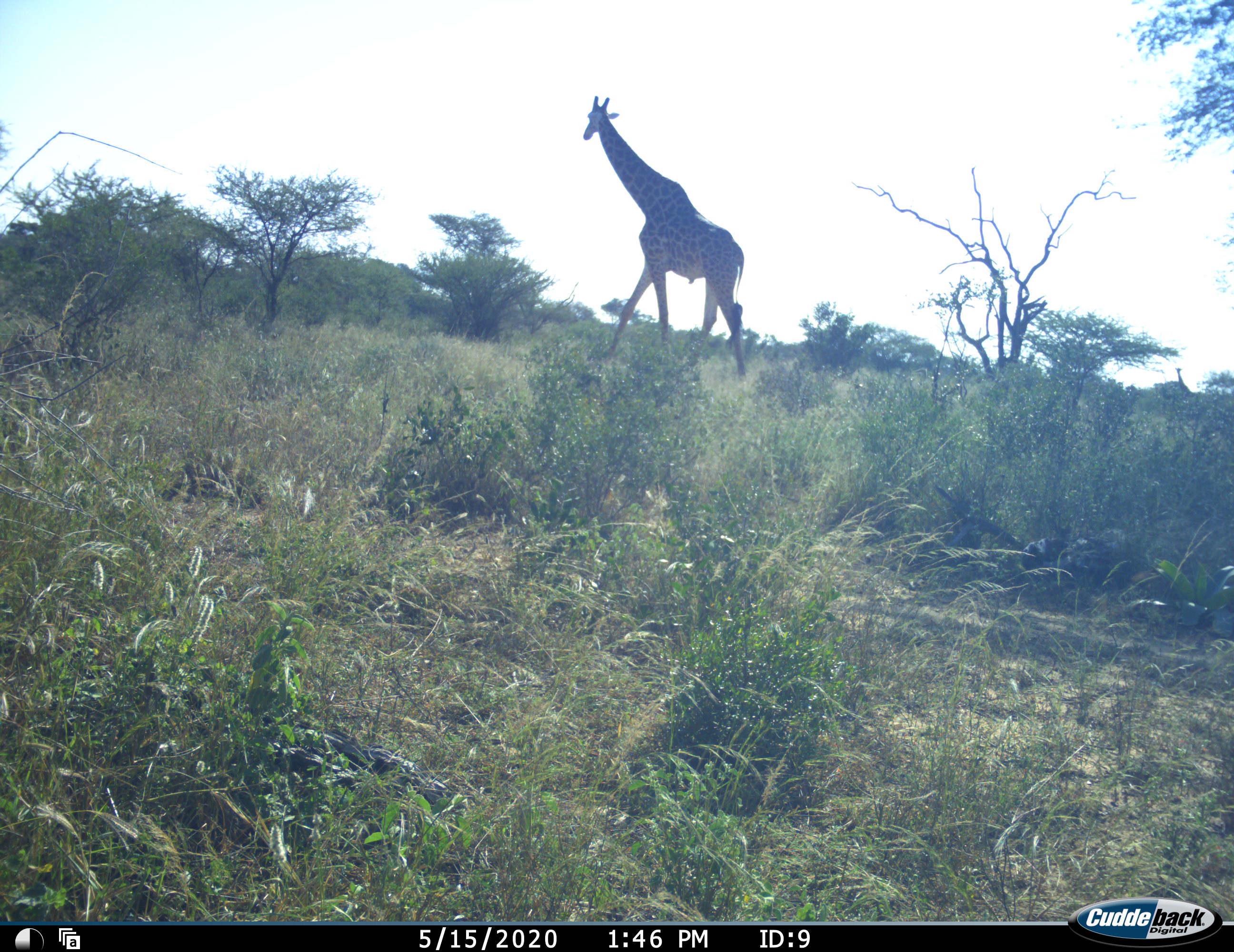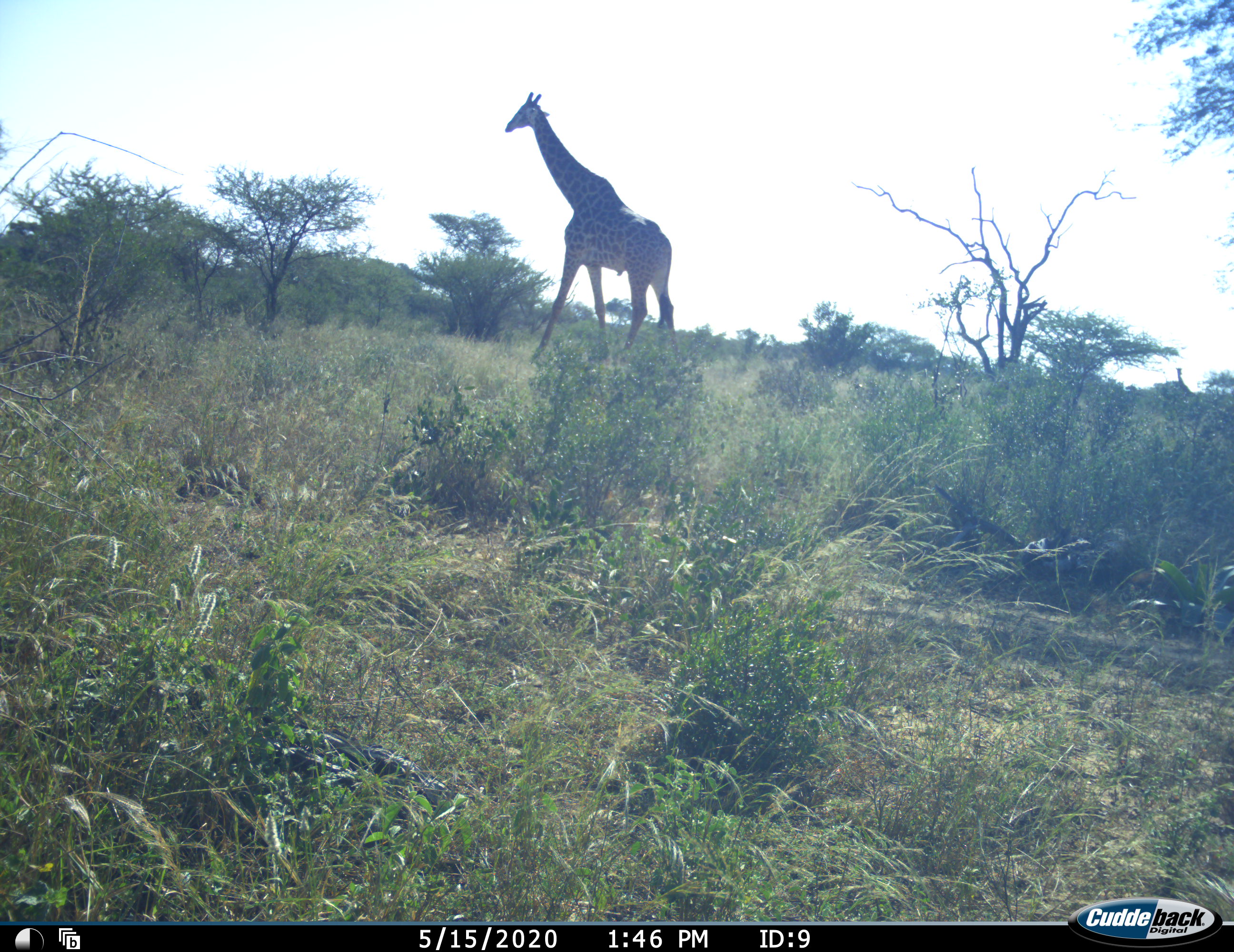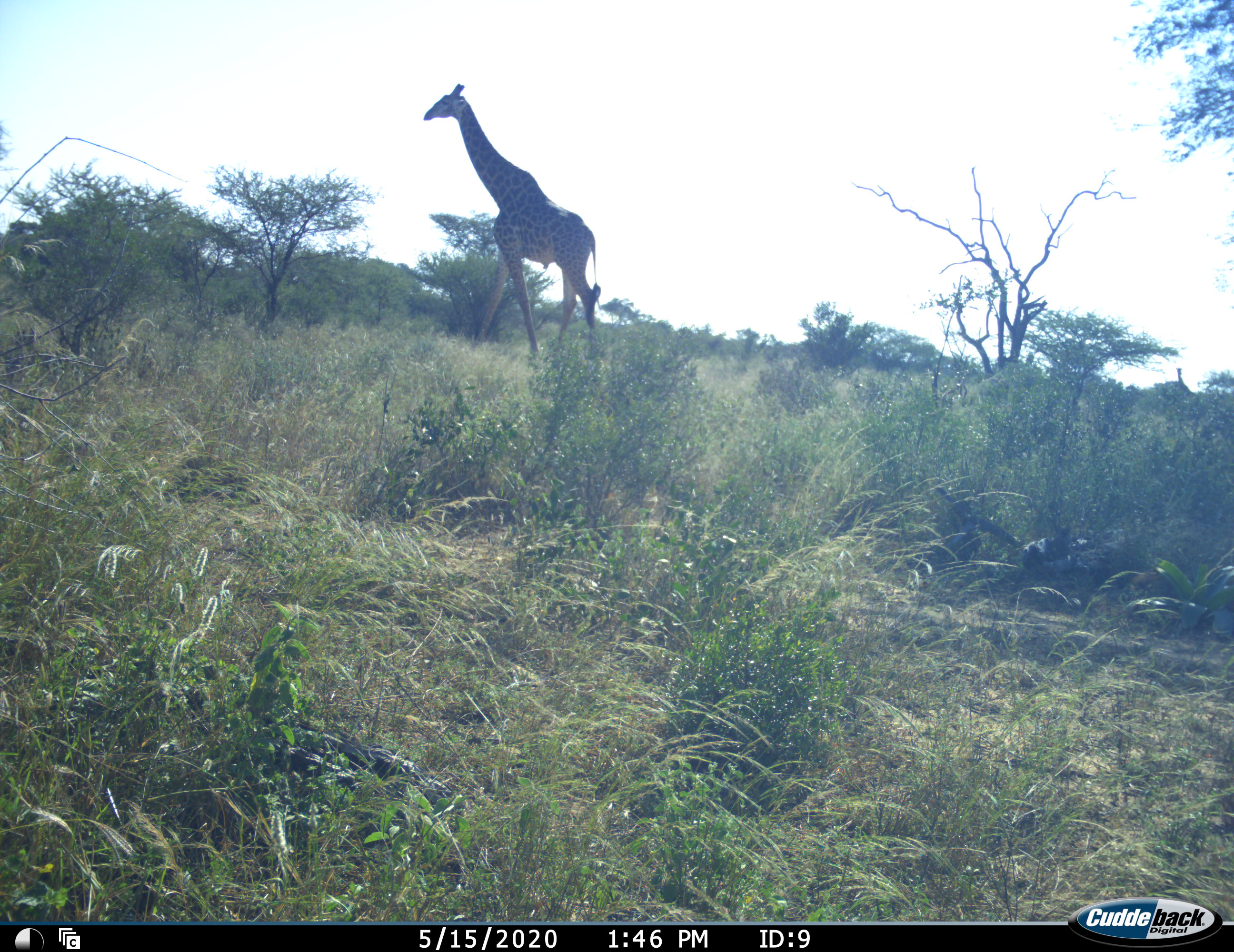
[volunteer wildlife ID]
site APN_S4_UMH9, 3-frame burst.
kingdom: Animalia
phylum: Chordata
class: Mammalia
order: Artiodactyla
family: Giraffidae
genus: Giraffa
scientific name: Giraffa camelopardalis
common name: giraffe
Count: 1.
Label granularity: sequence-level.